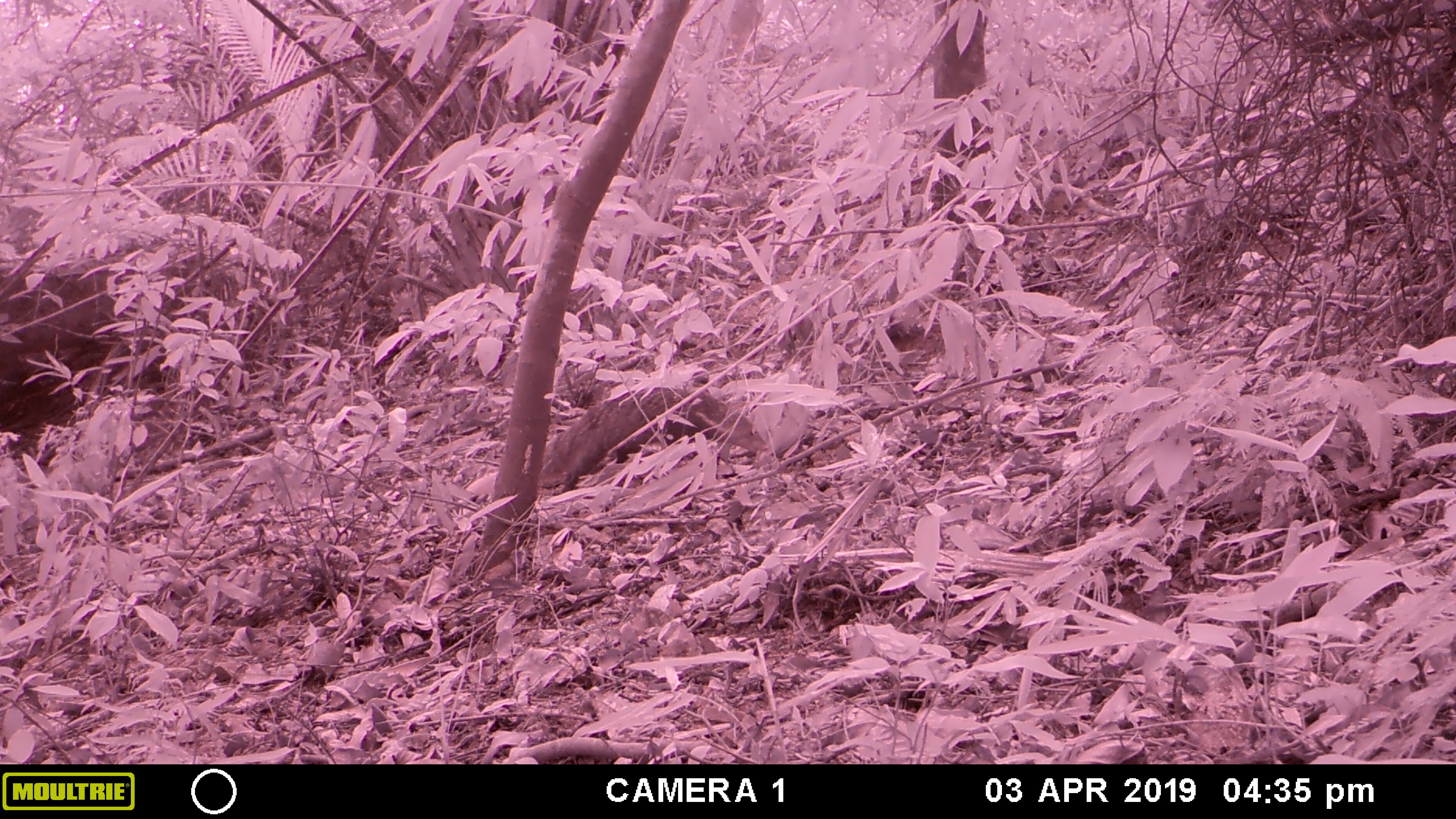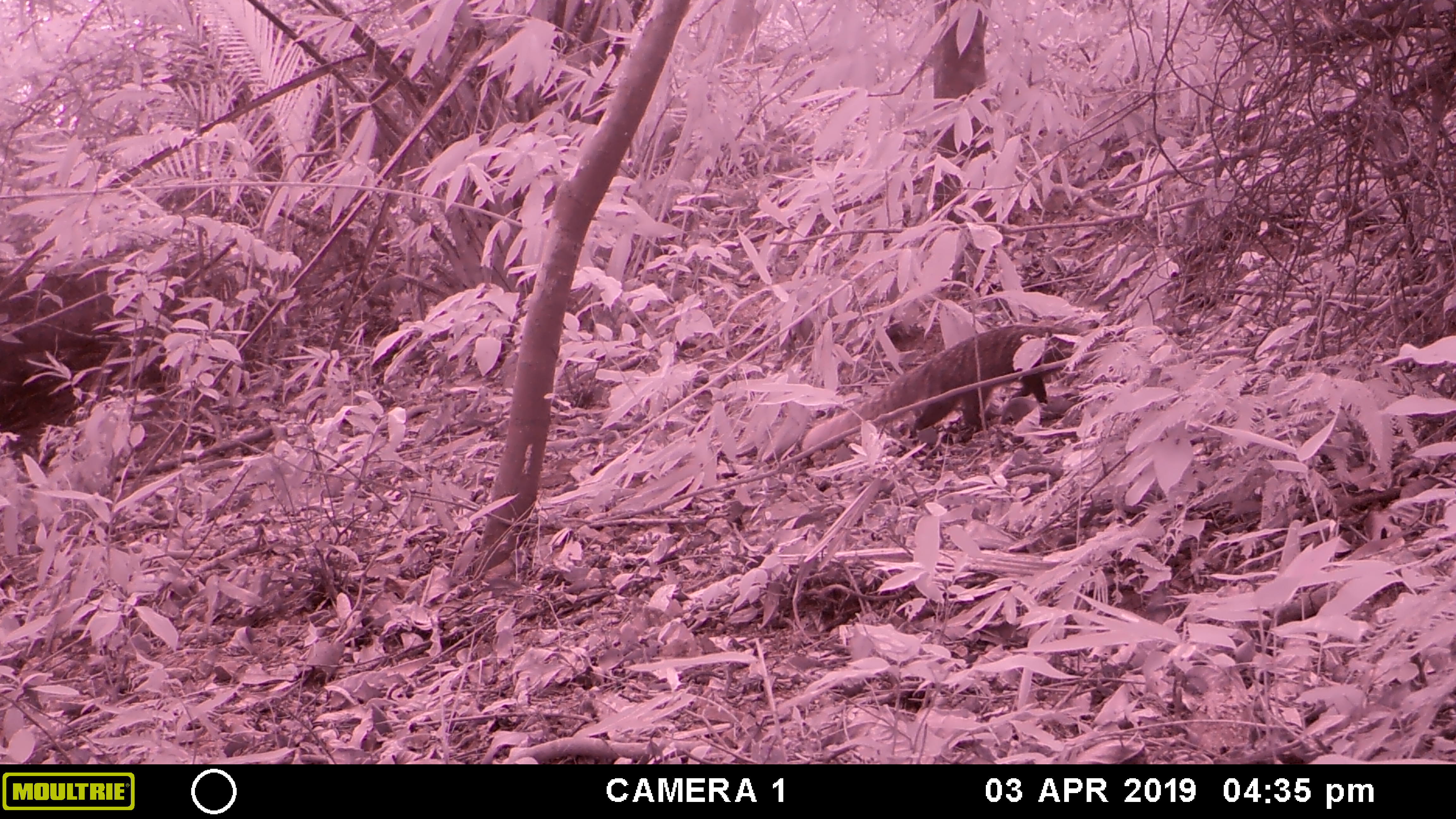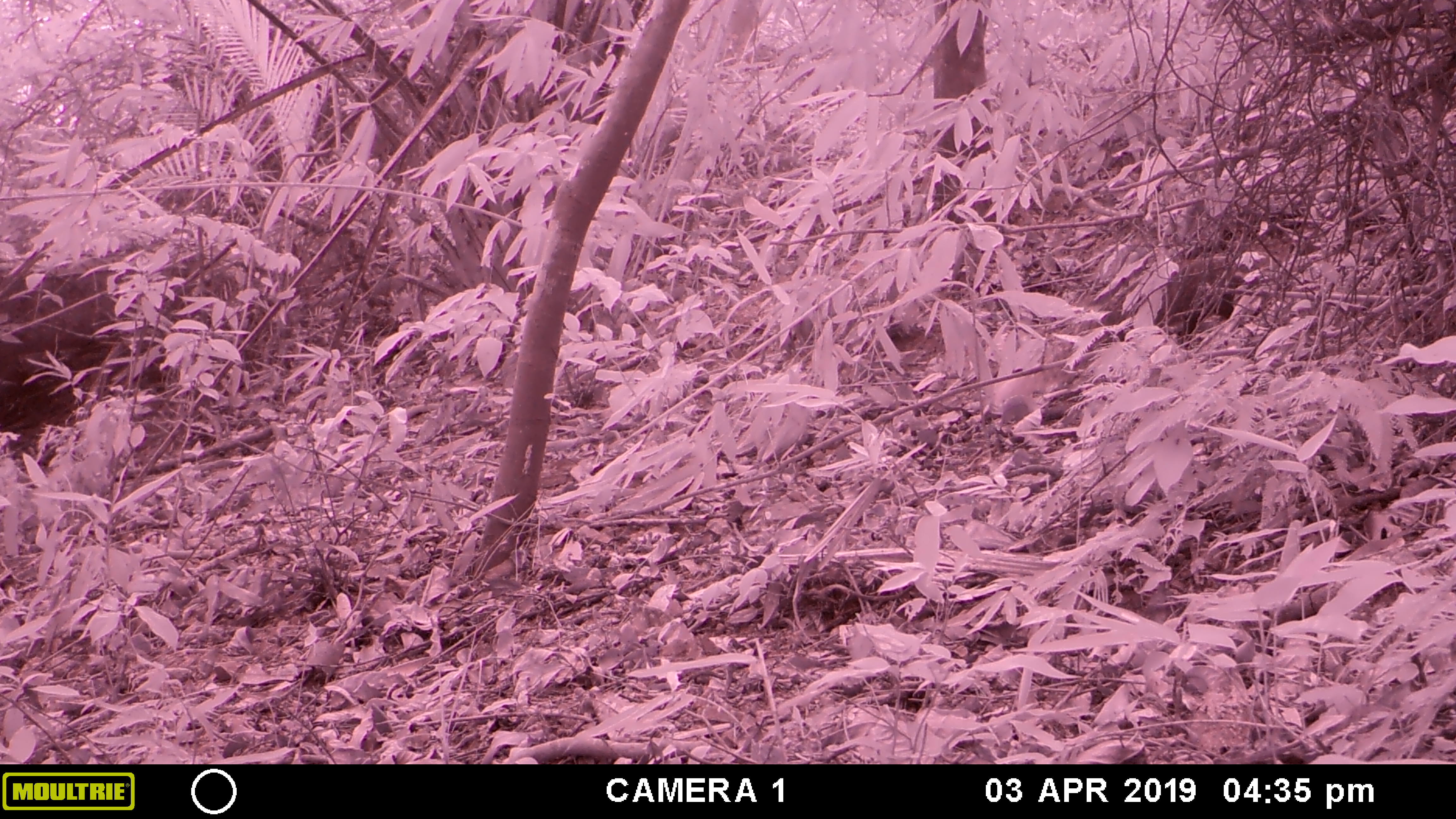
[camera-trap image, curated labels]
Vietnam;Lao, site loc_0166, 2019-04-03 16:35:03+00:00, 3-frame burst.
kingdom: Animalia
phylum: Chordata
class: Mammalia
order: Carnivora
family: Herpestidae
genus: Urva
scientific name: Urva urva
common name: crab-eating mongoose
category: crab eating mongoose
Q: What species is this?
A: Crab eating mongoose (crab-eating mongoose) (Urva urva).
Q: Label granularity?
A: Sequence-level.